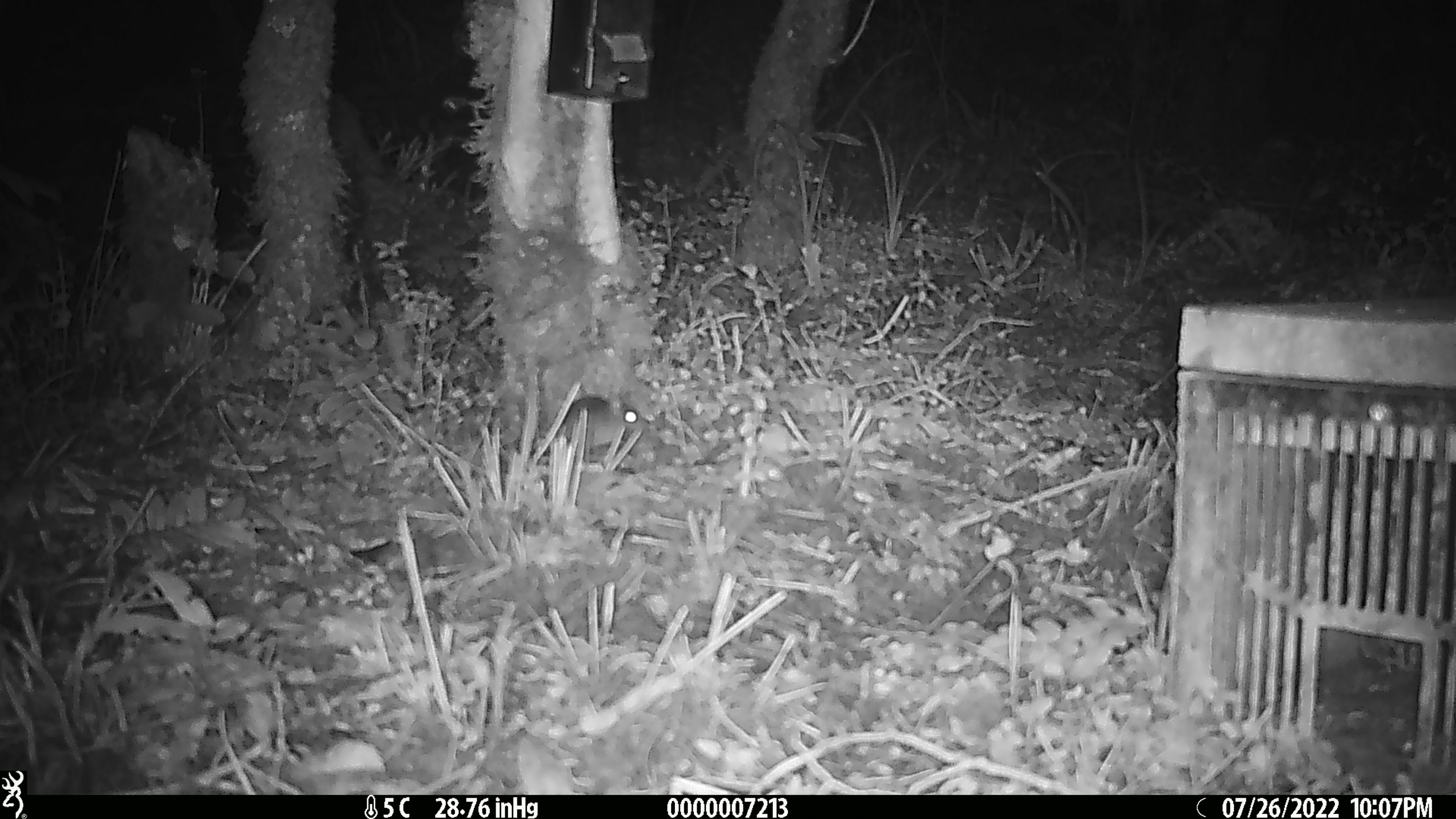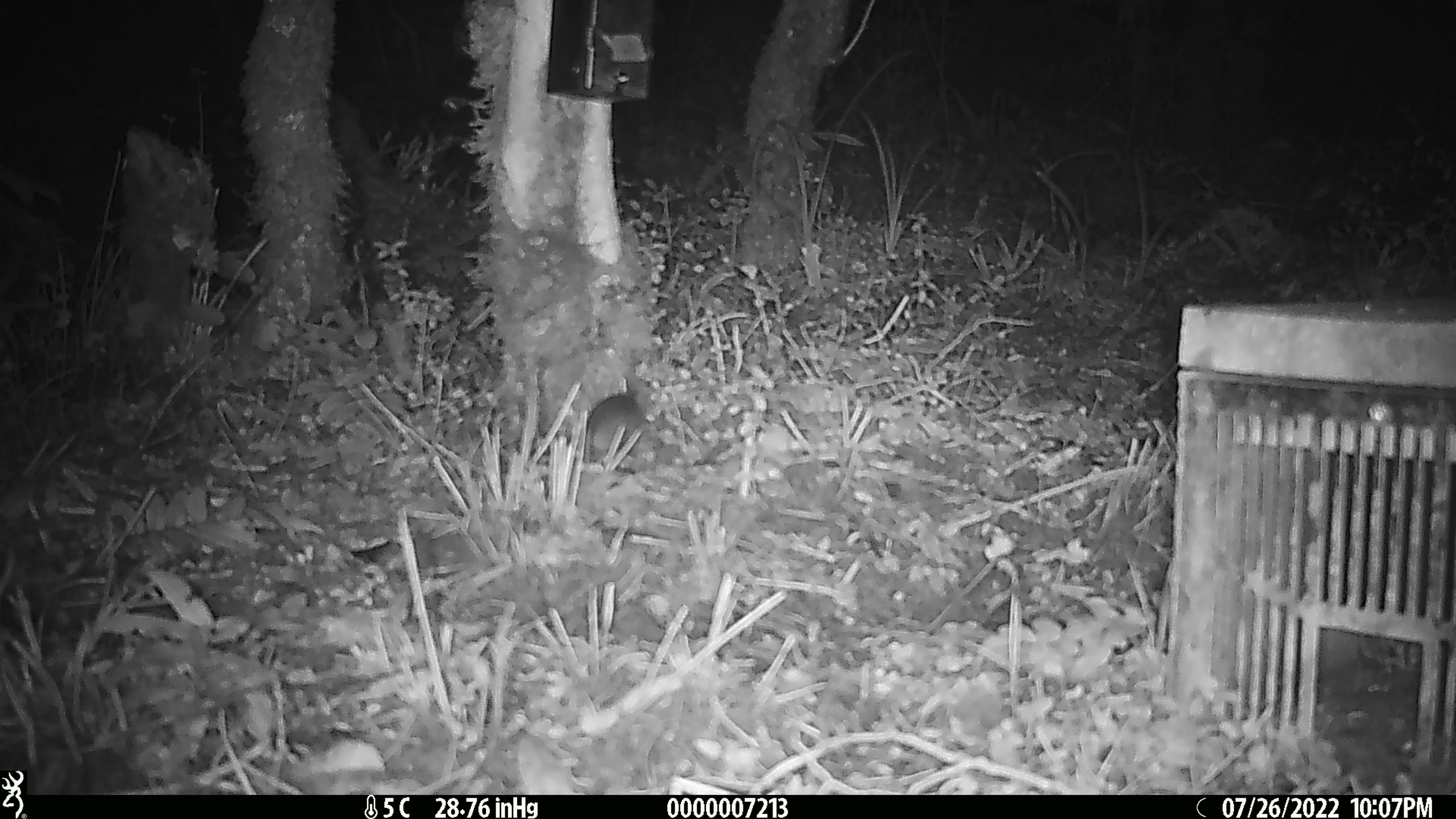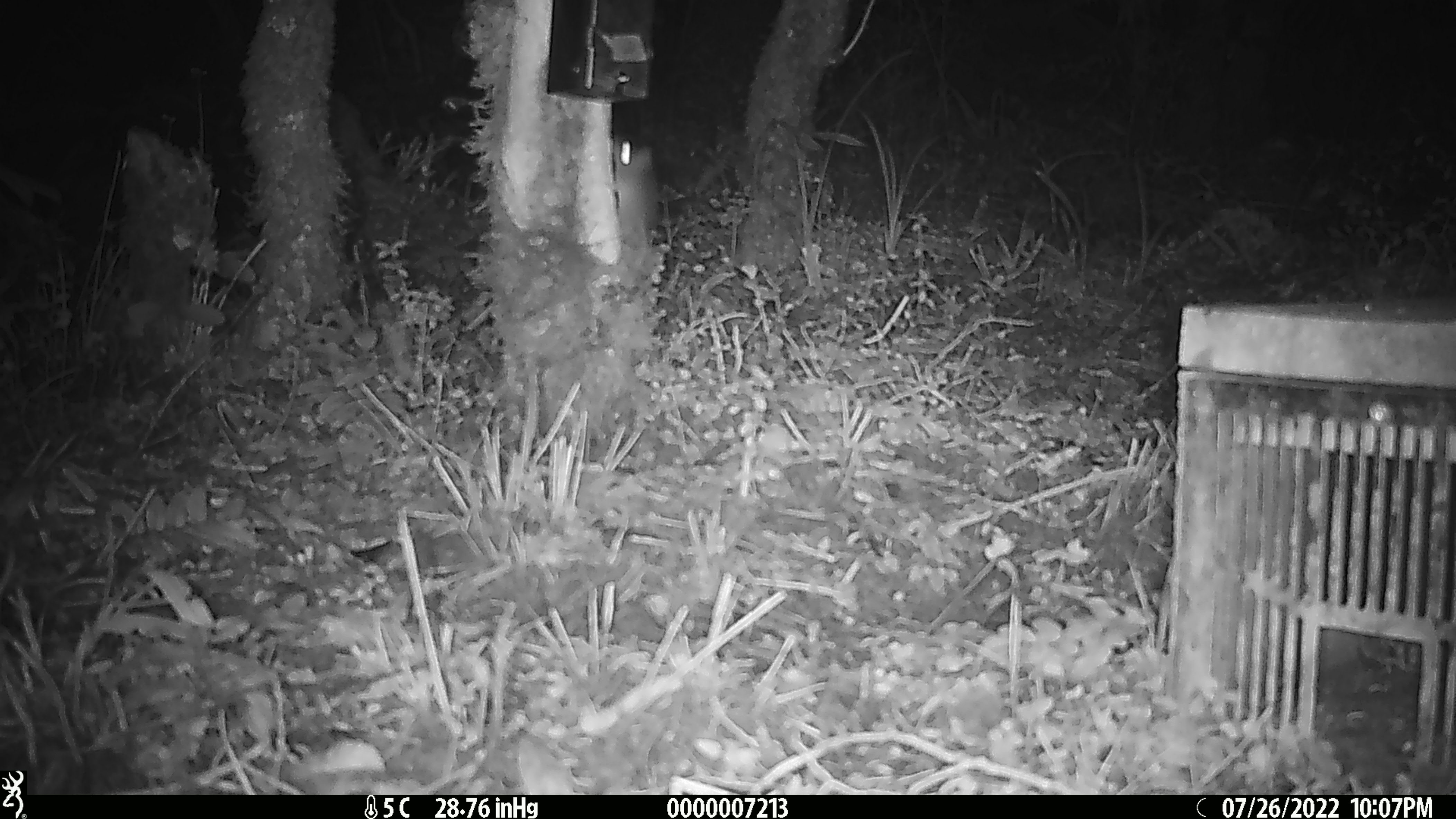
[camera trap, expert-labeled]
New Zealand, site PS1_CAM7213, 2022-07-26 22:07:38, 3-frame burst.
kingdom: Animalia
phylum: Chordata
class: Mammalia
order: Rodentia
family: Muridae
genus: Mus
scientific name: Mus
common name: mouse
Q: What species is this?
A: Mouse (Mus).